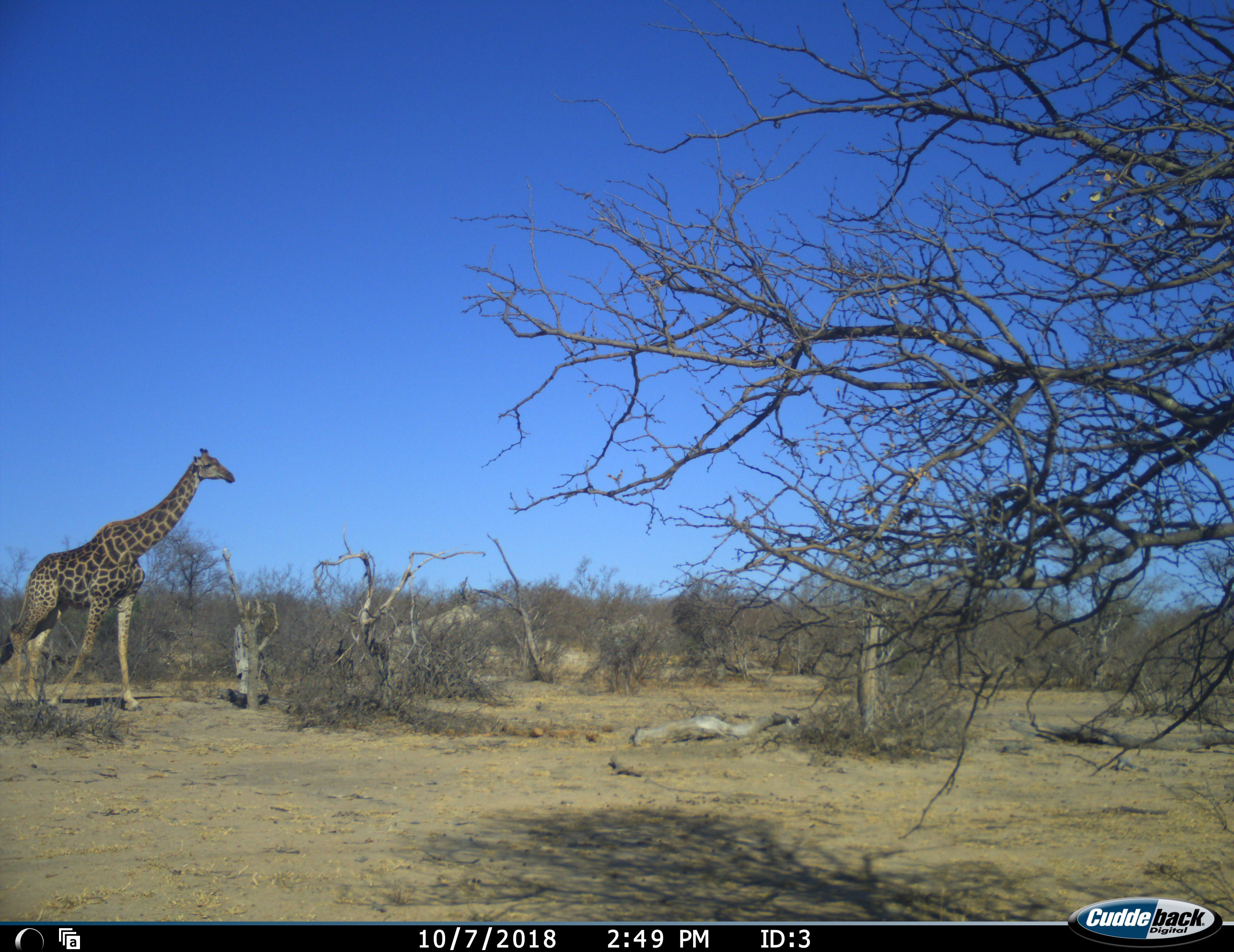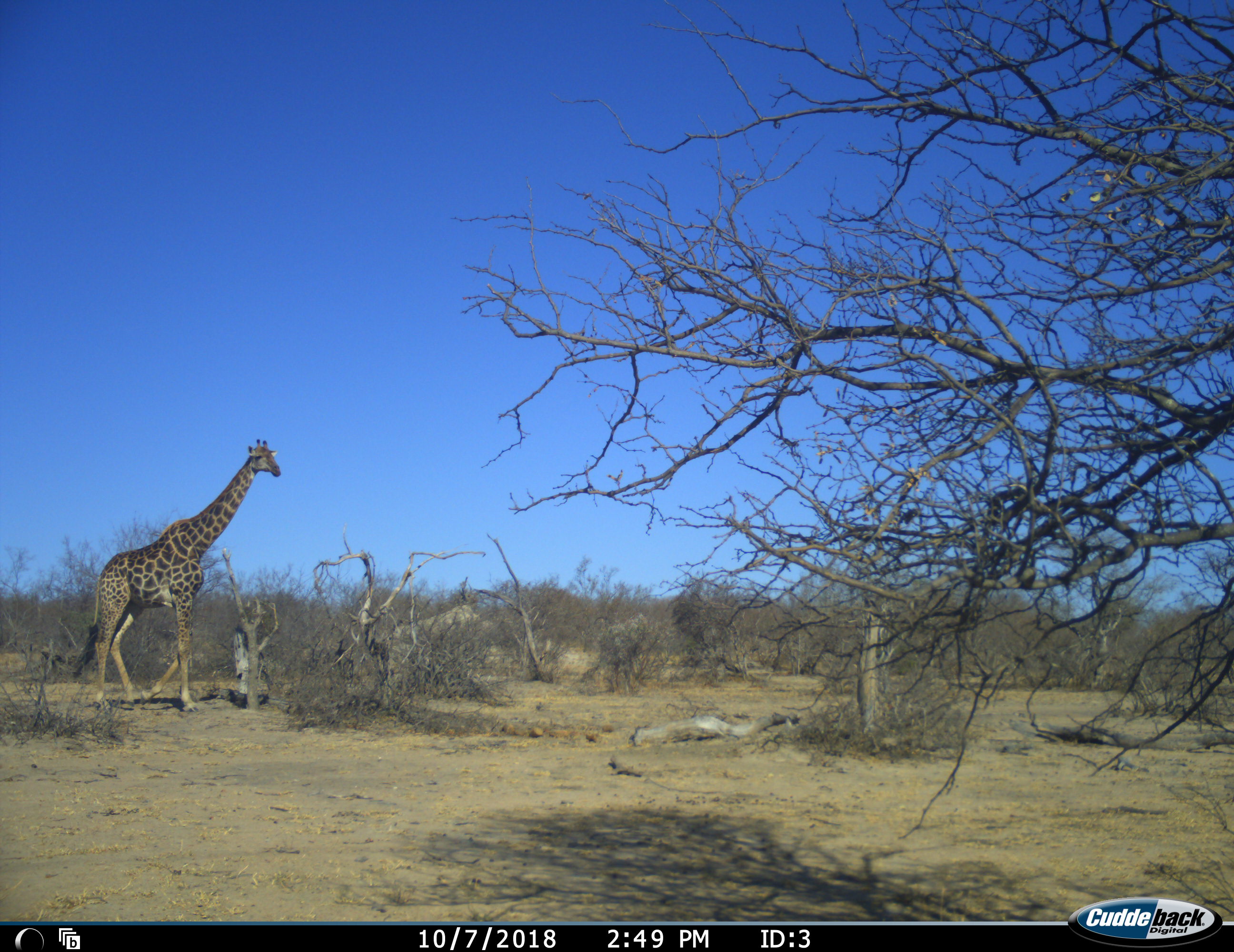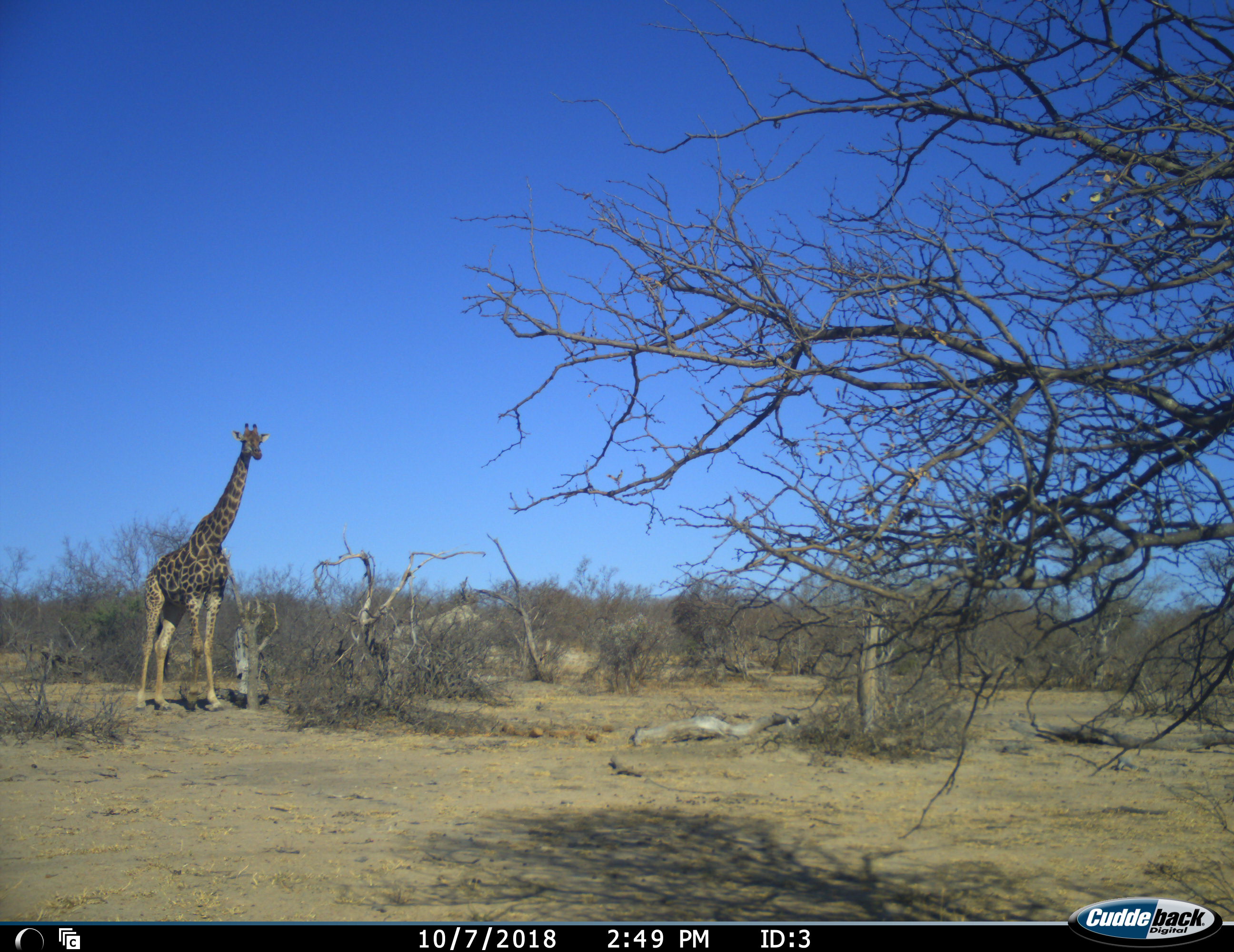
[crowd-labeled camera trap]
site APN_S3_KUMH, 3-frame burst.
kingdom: Animalia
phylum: Chordata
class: Mammalia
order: Artiodactyla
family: Giraffidae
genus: Giraffa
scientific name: Giraffa camelopardalis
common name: giraffe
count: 1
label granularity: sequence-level